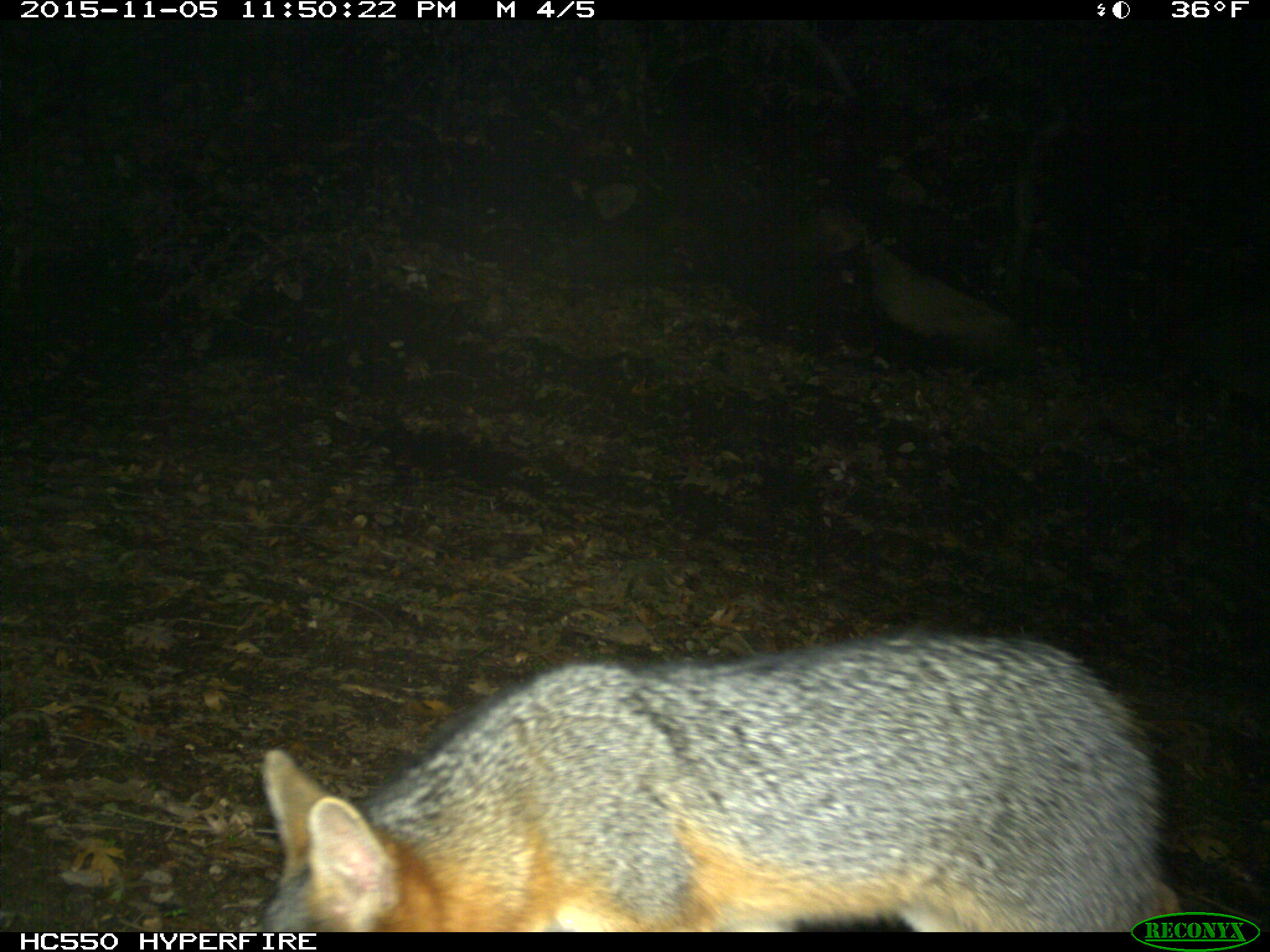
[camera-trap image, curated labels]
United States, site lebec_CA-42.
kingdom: Animalia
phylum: Chordata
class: Mammalia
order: Carnivora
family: Canidae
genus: Urocyon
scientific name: Urocyon cinereoargenteus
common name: gray fox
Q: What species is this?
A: Urocyon cinereoargenteus (gray fox).